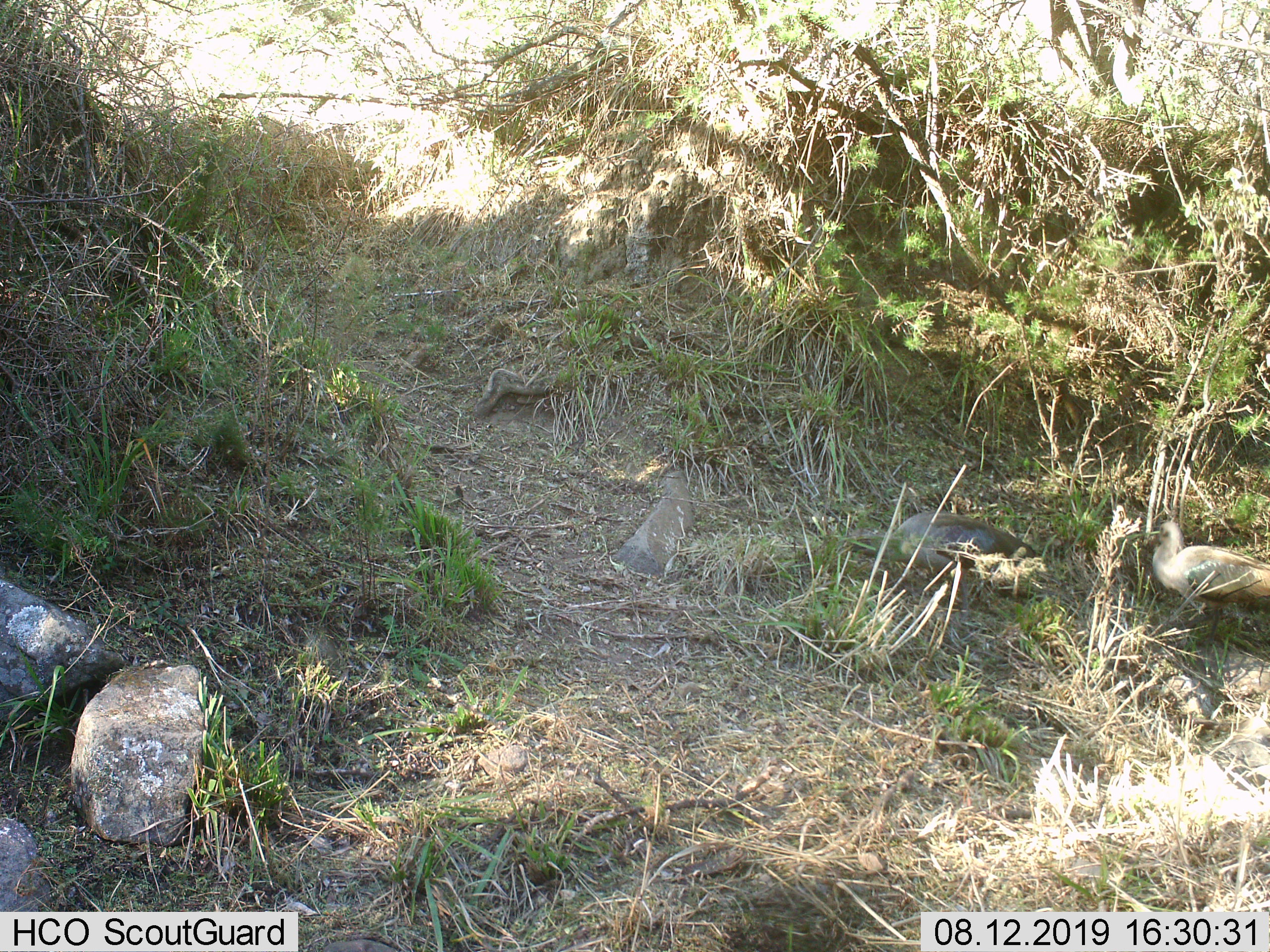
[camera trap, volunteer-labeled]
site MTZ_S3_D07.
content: unidentified animal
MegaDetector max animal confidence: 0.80